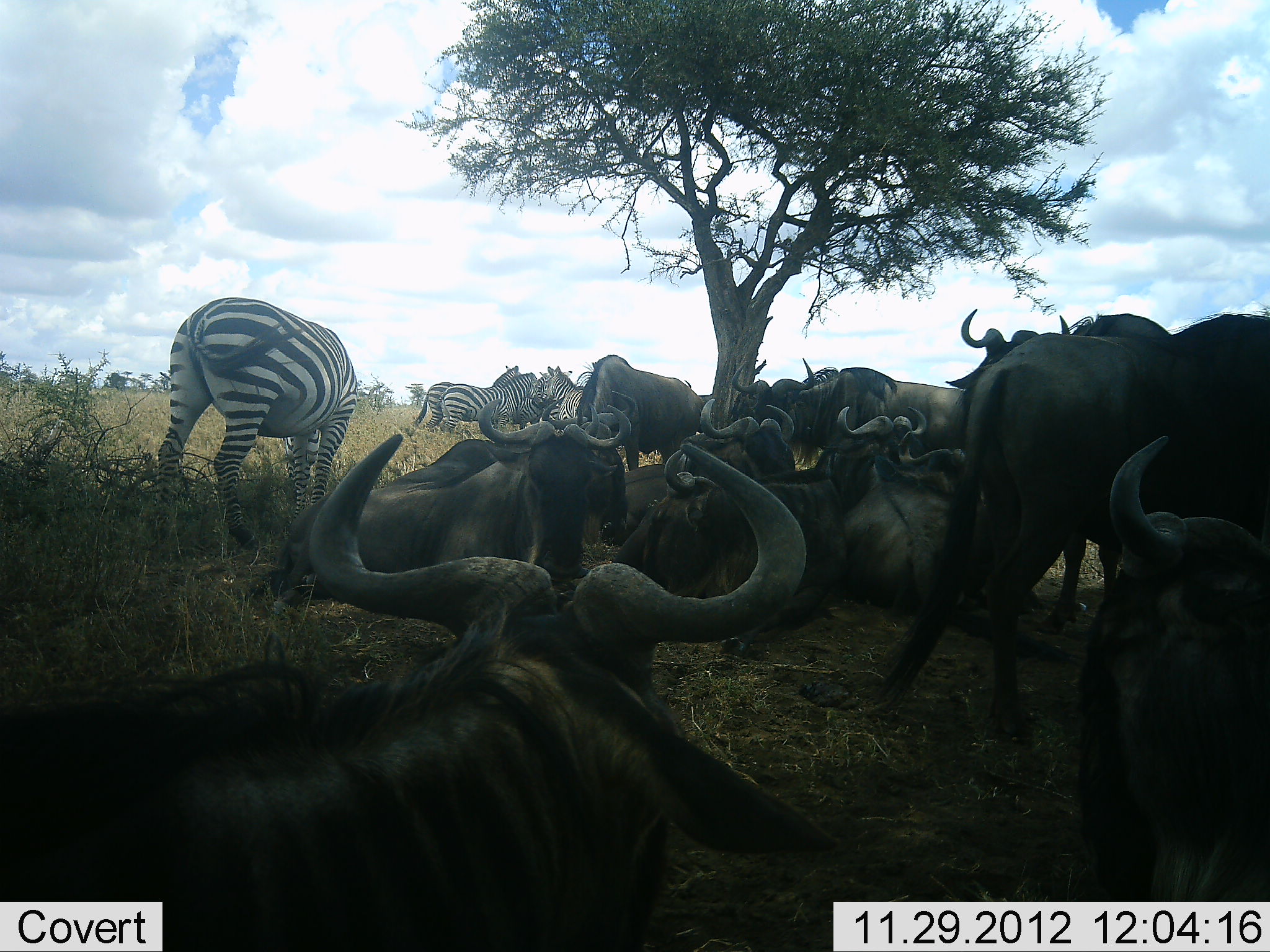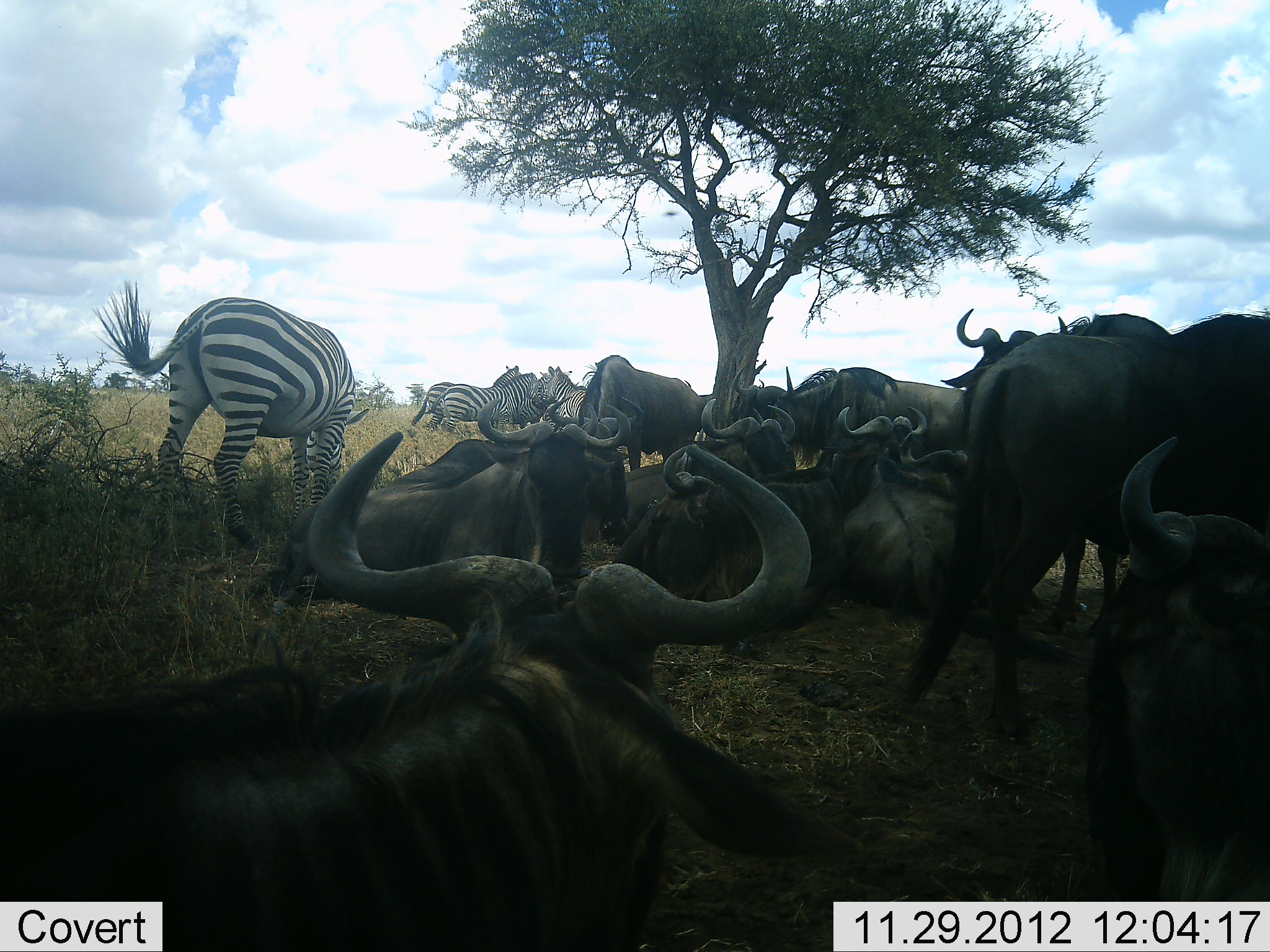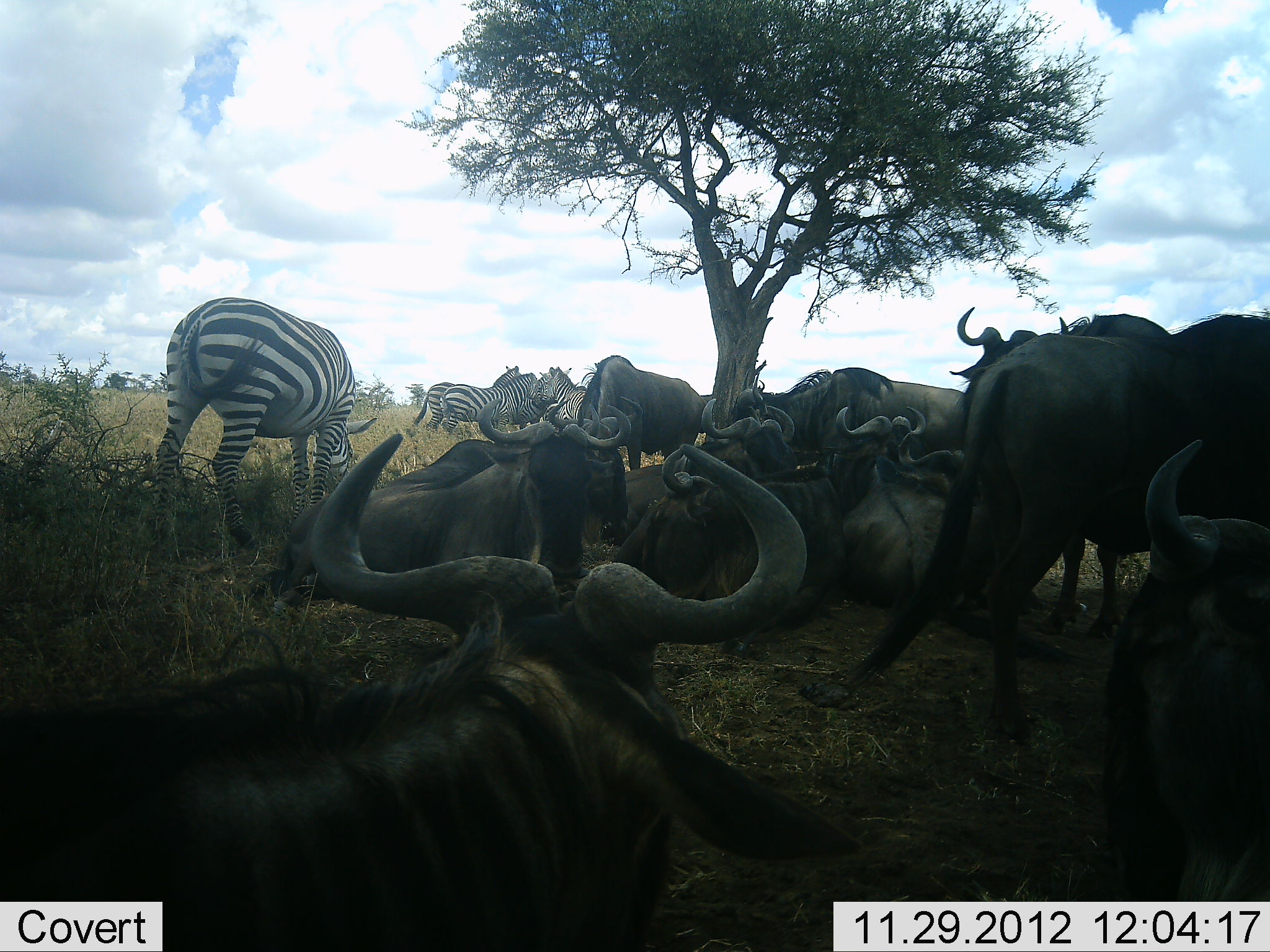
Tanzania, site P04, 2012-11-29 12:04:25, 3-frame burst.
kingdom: Animalia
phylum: Chordata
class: Mammalia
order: Artiodactyla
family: Bovidae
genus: Connochaetes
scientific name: Connochaetes taurinus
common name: blue wildebeest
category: wildebeest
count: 11-50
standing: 91%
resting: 91%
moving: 9%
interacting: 0%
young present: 0%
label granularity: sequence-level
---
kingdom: Animalia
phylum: Chordata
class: Mammalia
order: Perissodactyla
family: Equidae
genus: Equus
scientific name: Equus quagga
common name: plains zebra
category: zebra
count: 5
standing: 91%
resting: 0%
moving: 9%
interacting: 0%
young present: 0%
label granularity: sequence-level